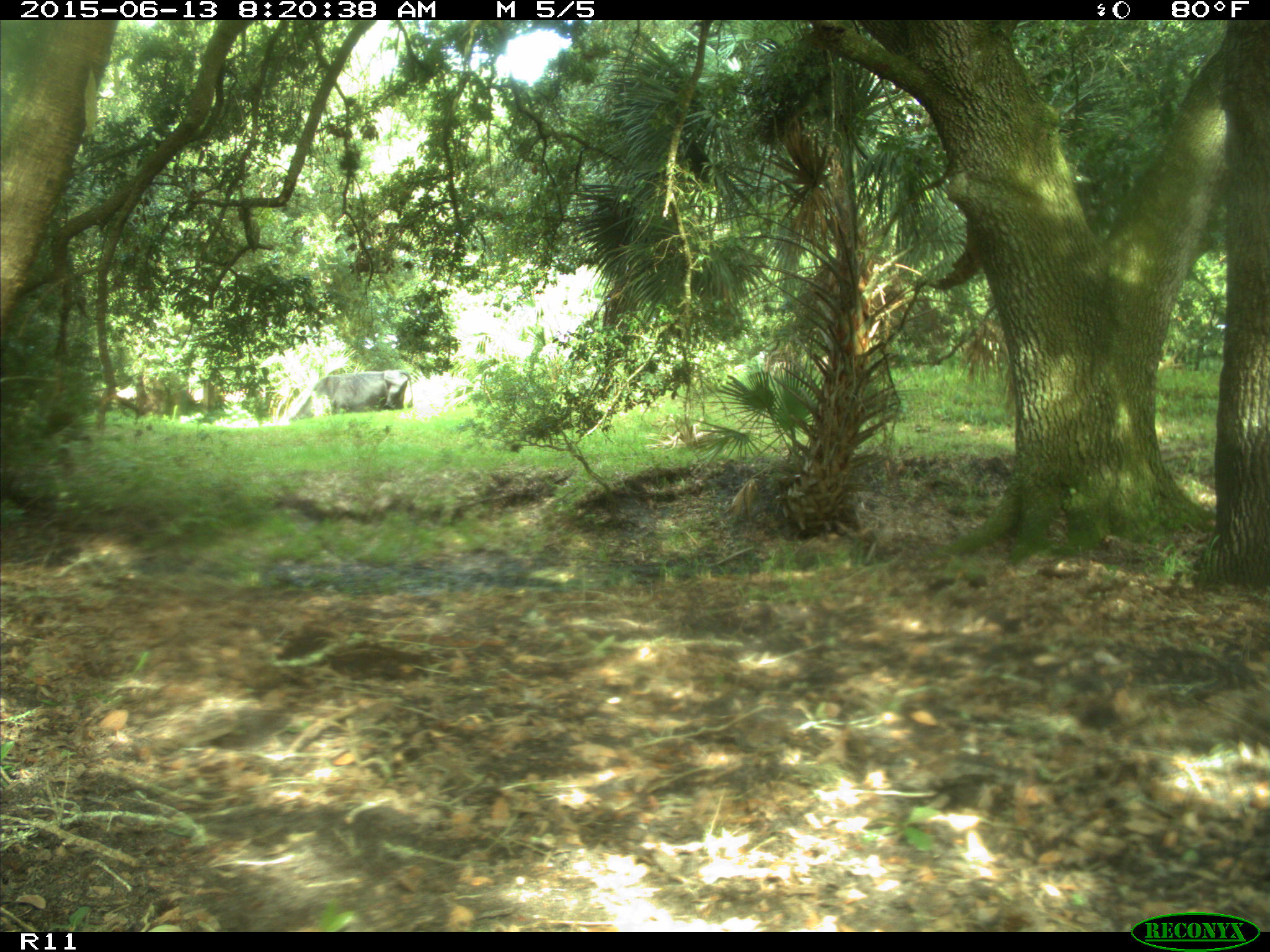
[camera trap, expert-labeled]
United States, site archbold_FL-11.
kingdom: Animalia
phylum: Chordata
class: Mammalia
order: Artiodactyla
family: Bovidae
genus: Bos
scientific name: Bos taurus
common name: domestic cow